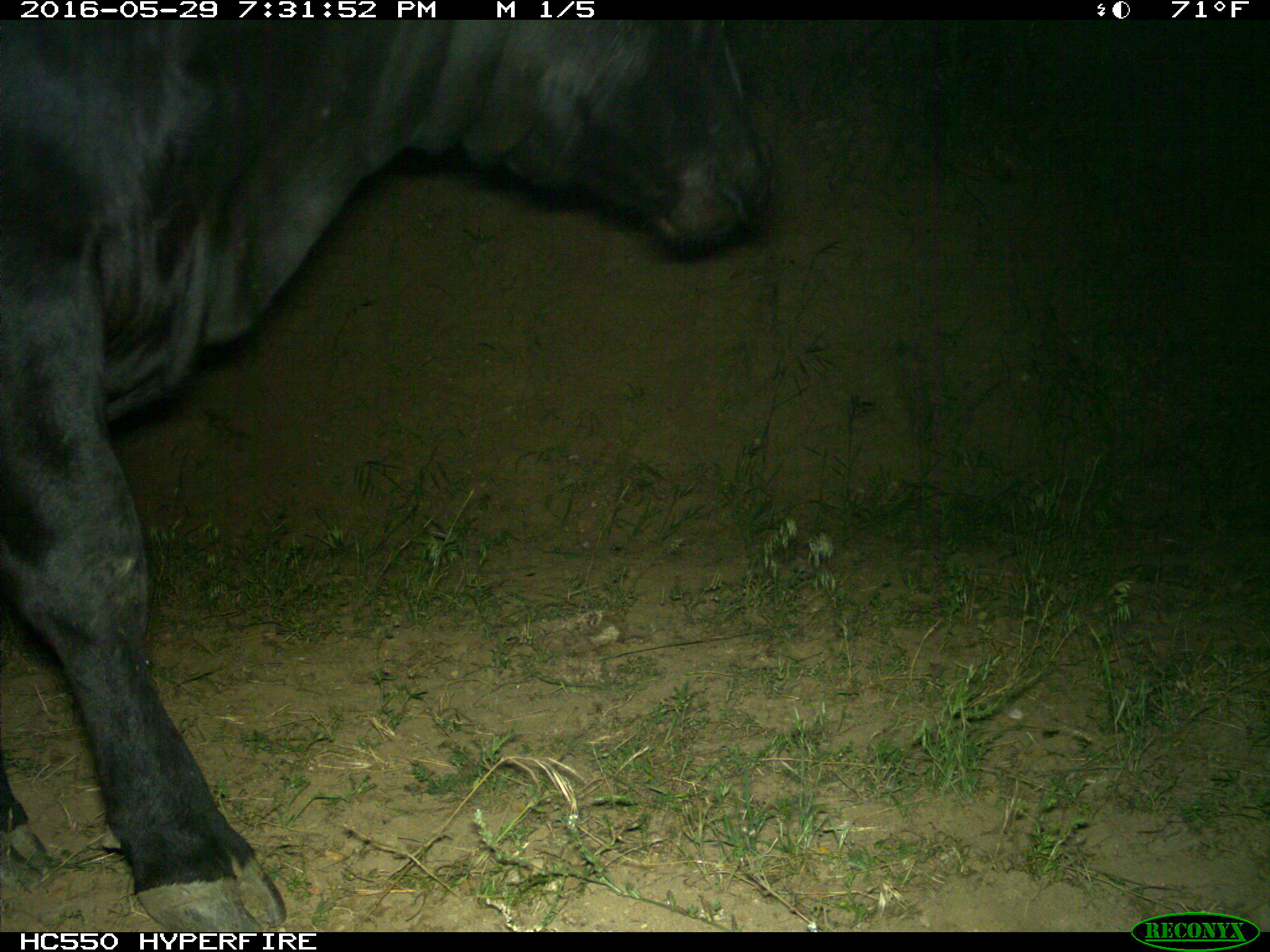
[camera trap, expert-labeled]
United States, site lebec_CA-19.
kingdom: Animalia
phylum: Chordata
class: Mammalia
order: Artiodactyla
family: Bovidae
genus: Bos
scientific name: Bos taurus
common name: domestic cow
Bos taurus (domestic cow).